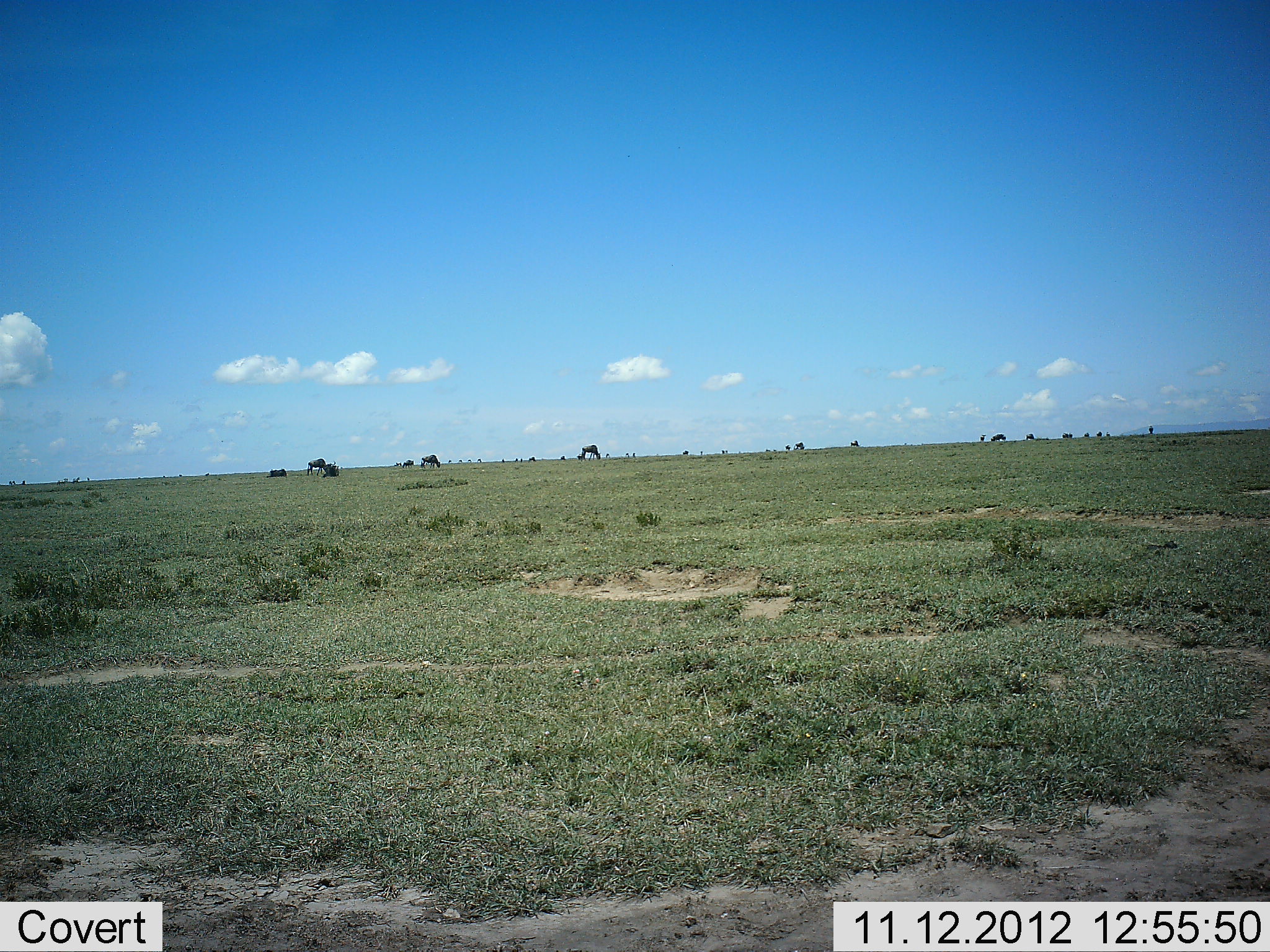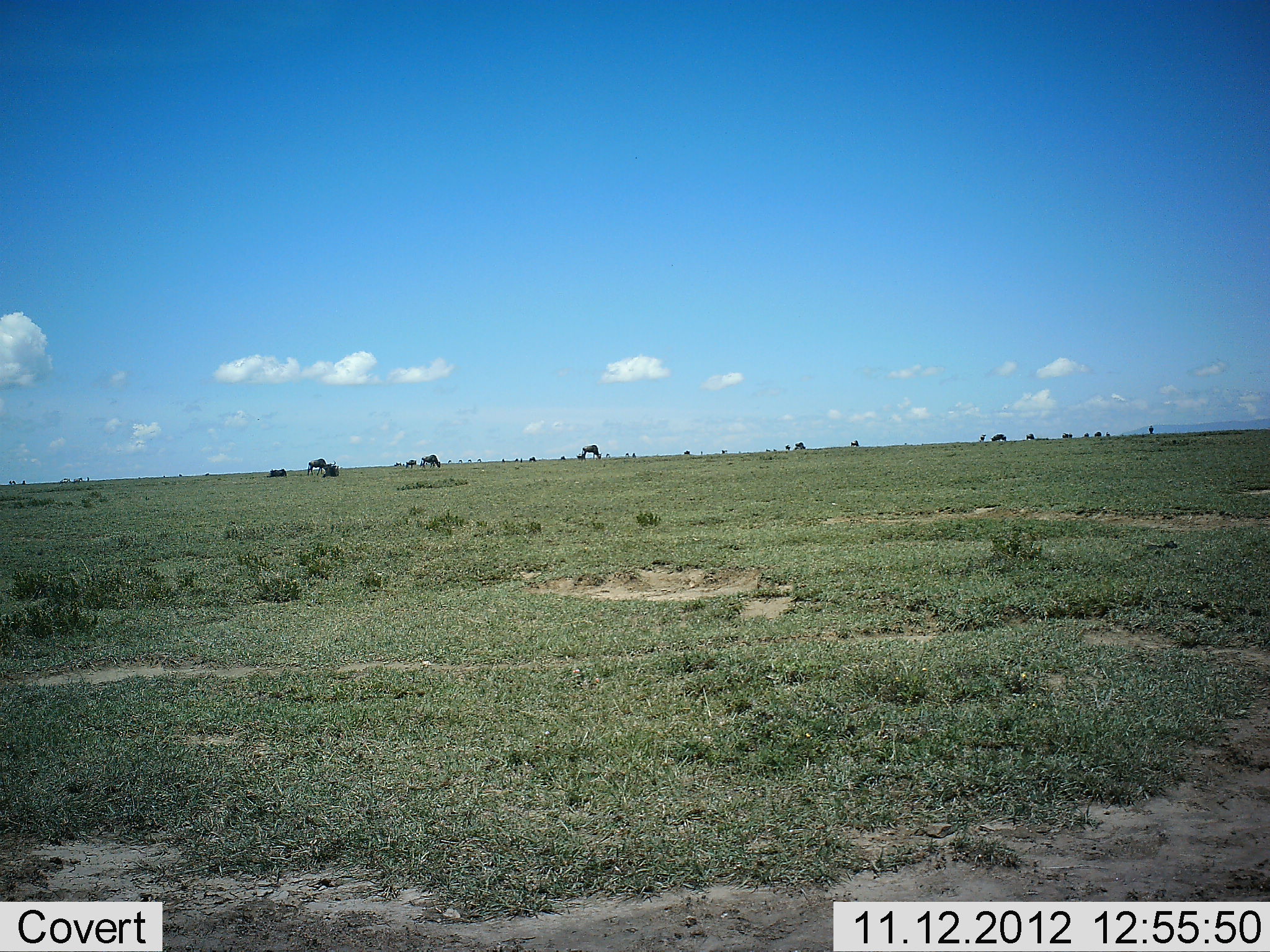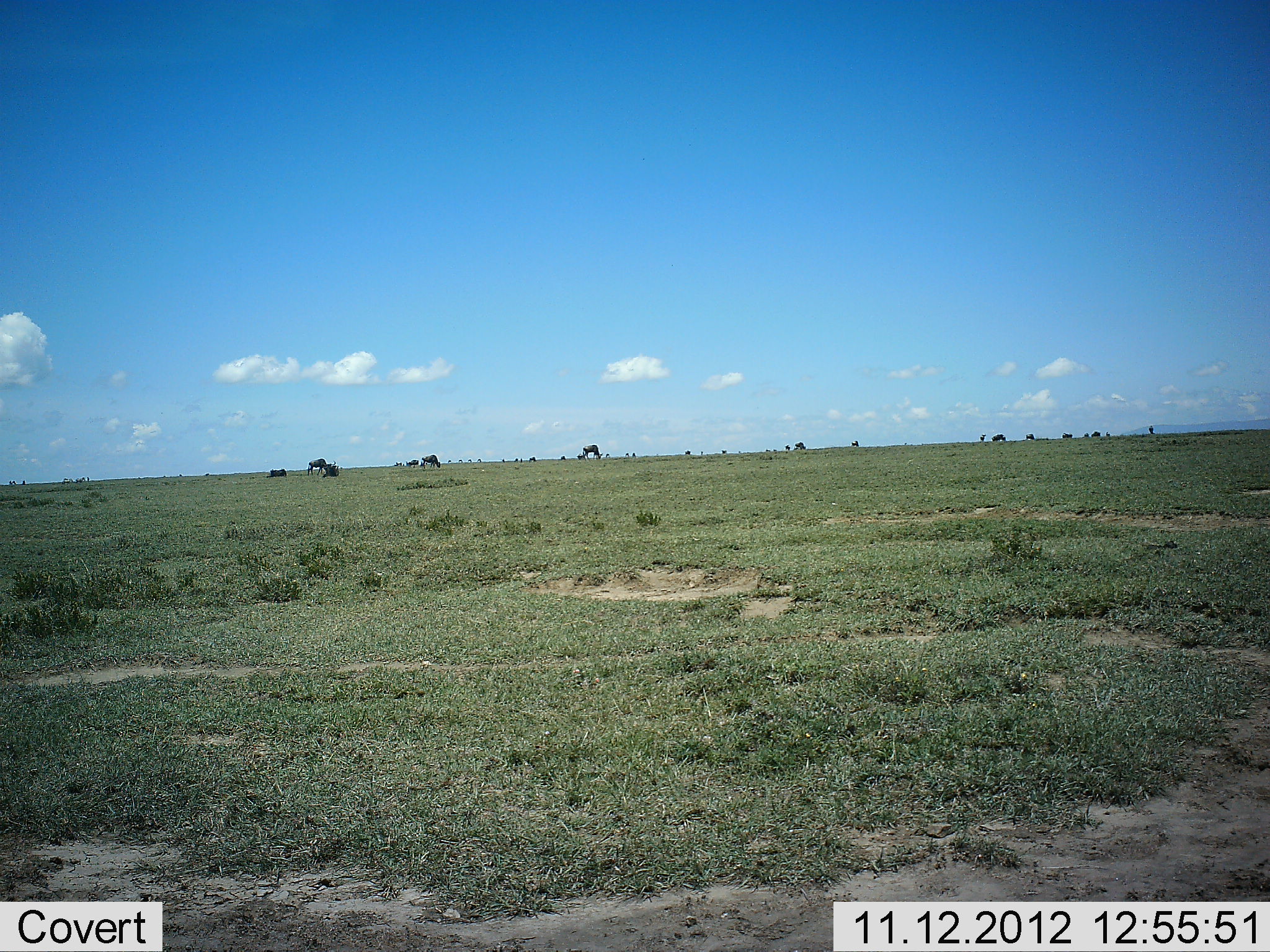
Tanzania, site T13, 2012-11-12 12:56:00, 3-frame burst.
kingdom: Animalia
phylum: Chordata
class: Mammalia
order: Artiodactyla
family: Bovidae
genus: Connochaetes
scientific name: Connochaetes taurinus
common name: blue wildebeest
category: wildebeest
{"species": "wildebeest (blue wildebeest) (Connochaetes taurinus)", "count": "11-50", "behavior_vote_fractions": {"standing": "50%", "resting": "30%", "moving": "30%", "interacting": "0%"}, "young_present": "0%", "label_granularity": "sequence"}